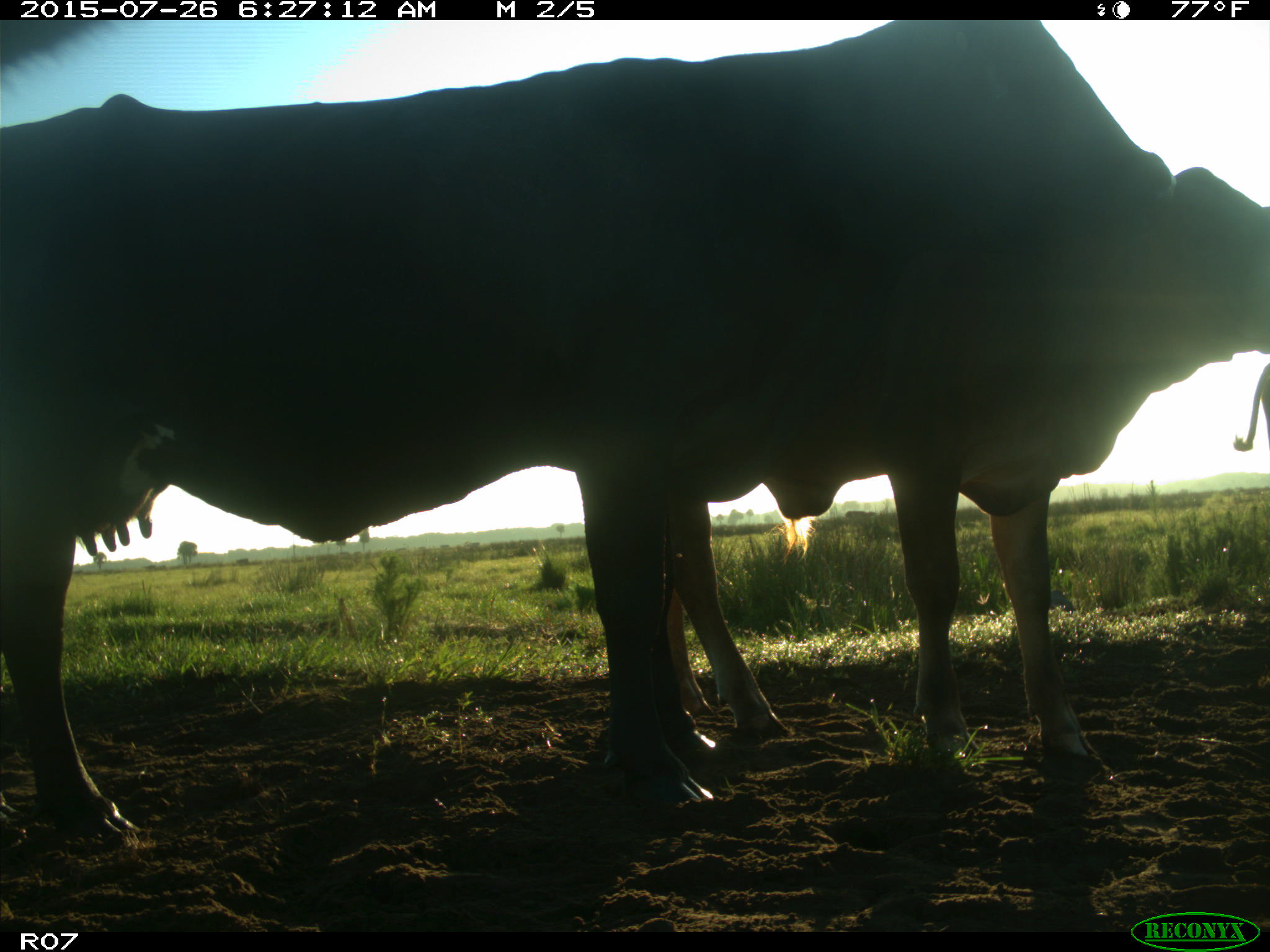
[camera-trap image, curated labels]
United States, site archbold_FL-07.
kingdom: Animalia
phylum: Chordata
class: Mammalia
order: Artiodactyla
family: Bovidae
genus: Bos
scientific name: Bos taurus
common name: domestic cow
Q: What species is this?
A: Bos taurus (domestic cow).